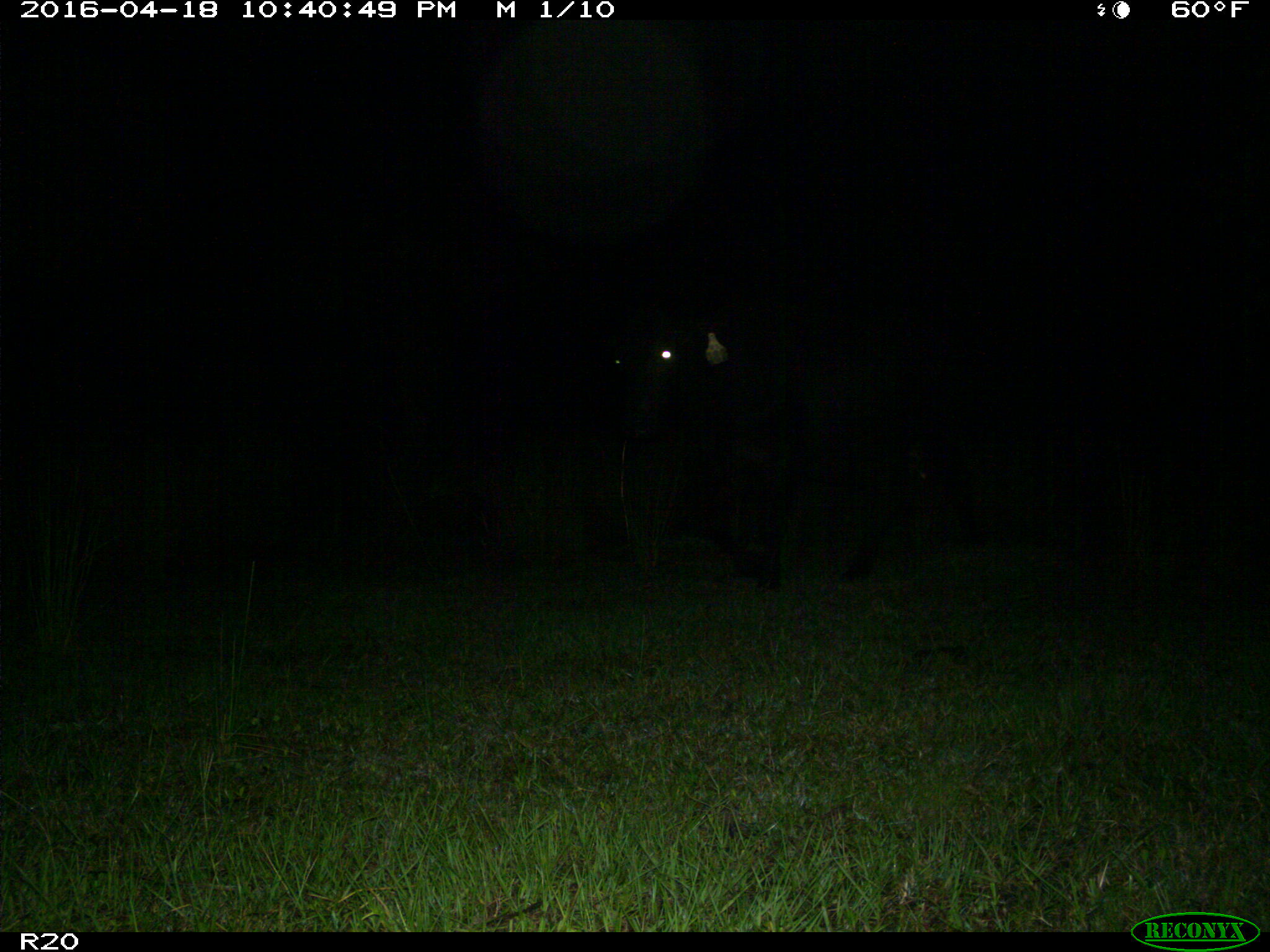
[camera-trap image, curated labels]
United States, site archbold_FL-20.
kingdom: Animalia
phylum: Chordata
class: Mammalia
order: Artiodactyla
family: Bovidae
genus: Bos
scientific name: Bos taurus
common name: domestic cow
Bos taurus (domestic cow).